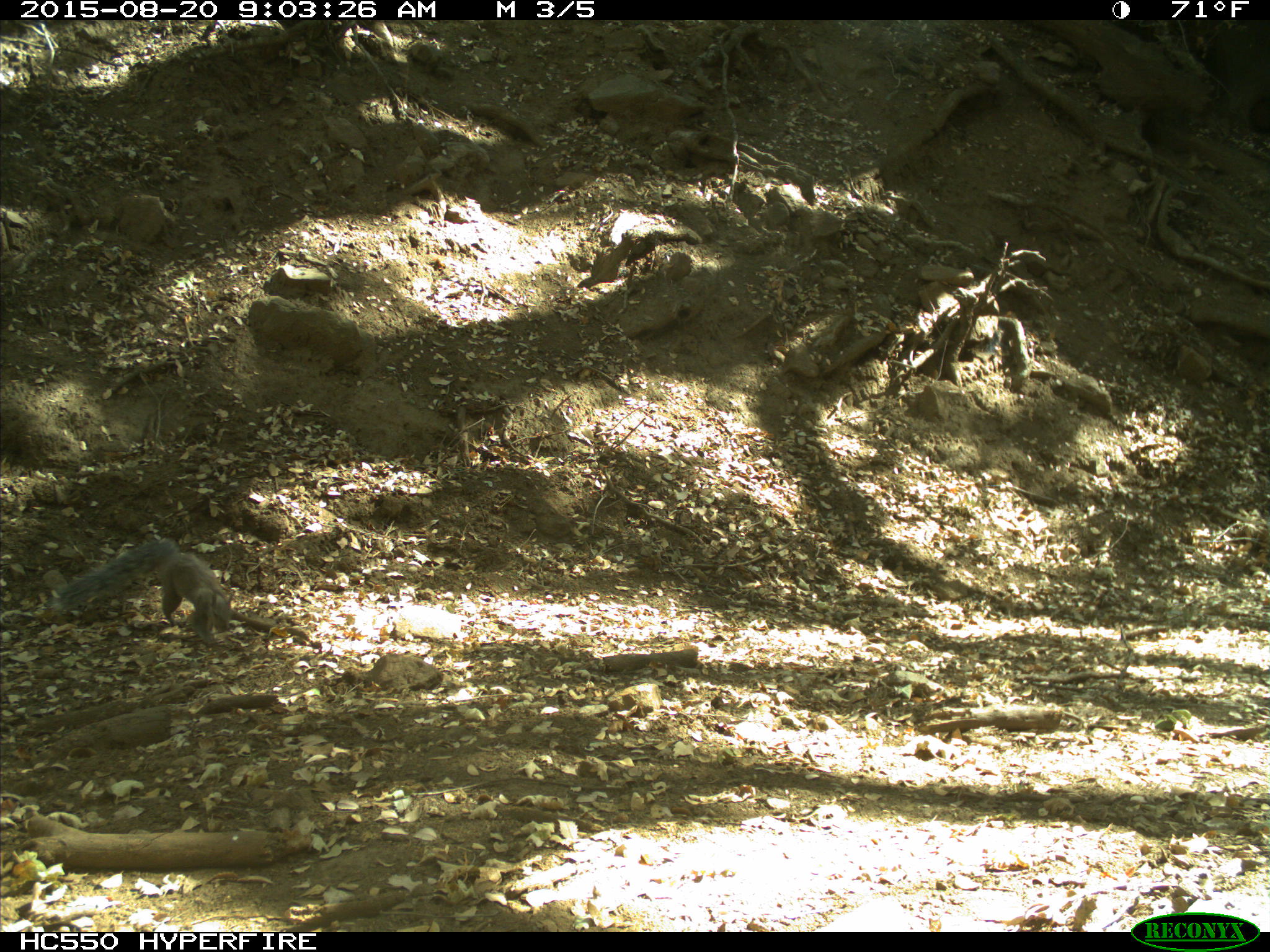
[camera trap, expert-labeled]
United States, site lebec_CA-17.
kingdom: Animalia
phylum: Chordata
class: Mammalia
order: Rodentia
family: Sciuridae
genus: Sciurus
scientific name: Sciurus carolinensis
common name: eastern gray squirrel